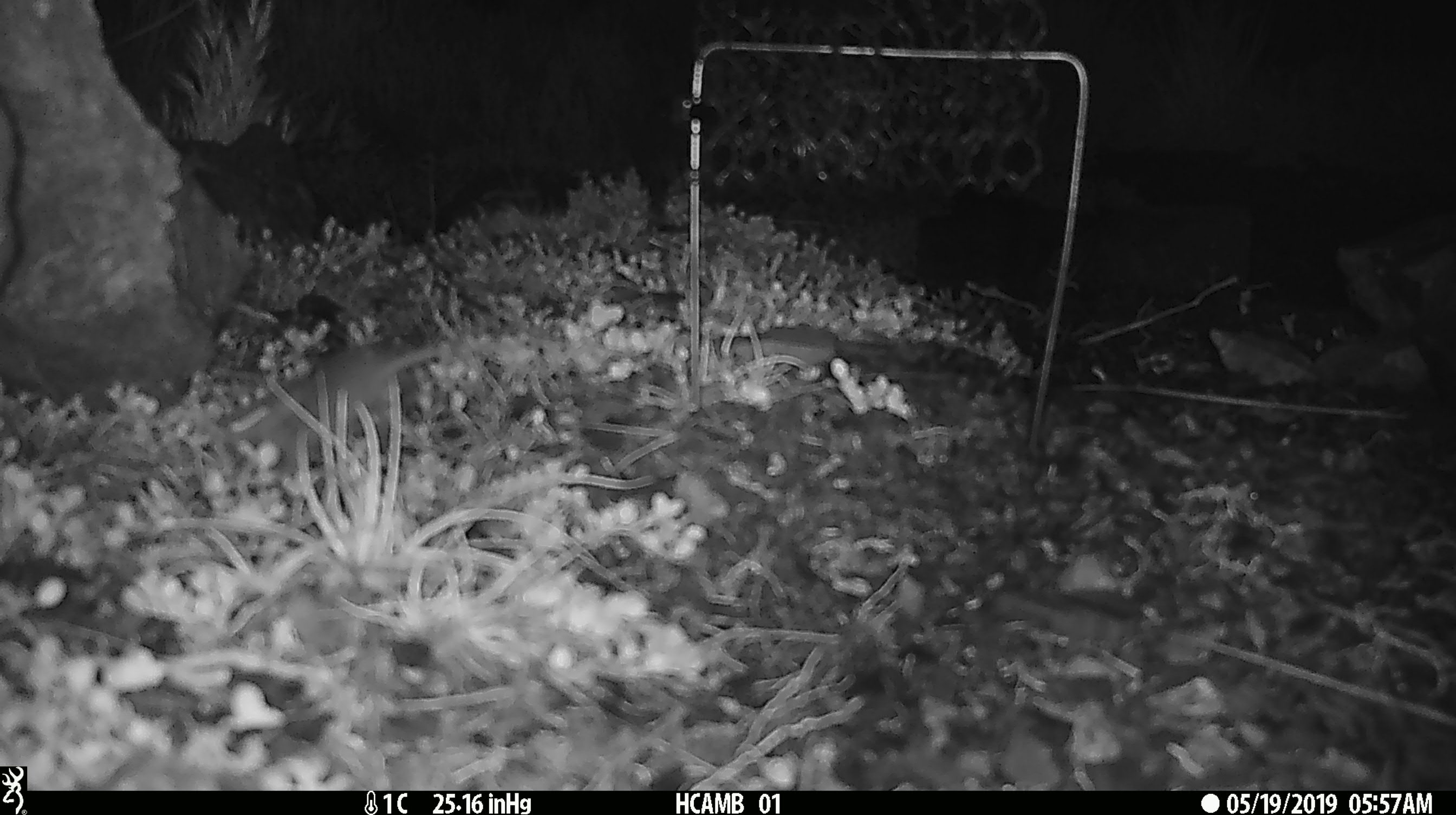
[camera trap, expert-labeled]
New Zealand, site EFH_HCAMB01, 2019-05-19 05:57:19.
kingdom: Animalia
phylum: Chordata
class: Mammalia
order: Rodentia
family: Muridae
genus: Mus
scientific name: Mus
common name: mouse